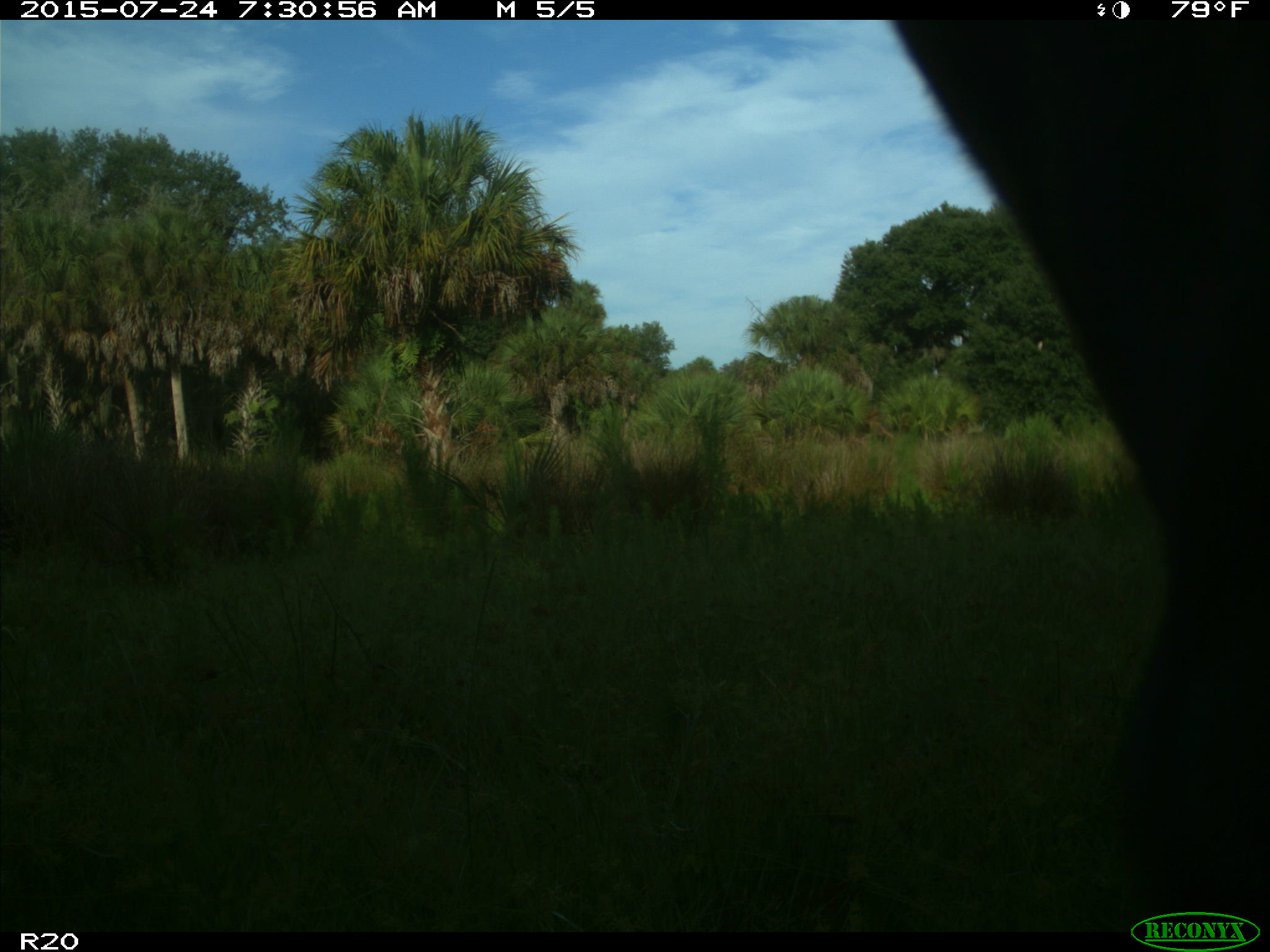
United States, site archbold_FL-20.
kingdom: Animalia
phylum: Chordata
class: Mammalia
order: Artiodactyla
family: Bovidae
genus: Bos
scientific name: Bos taurus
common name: domestic cow